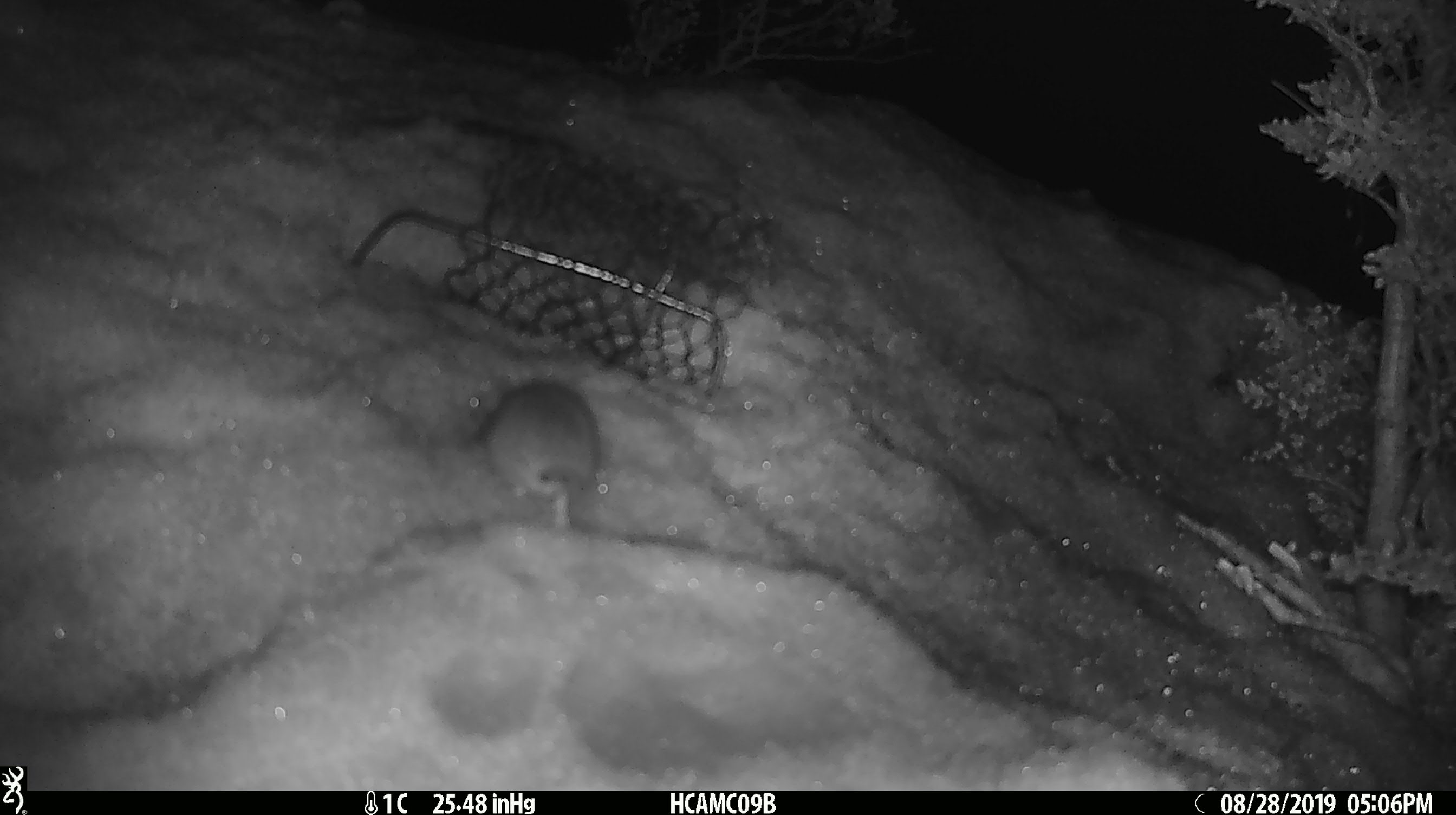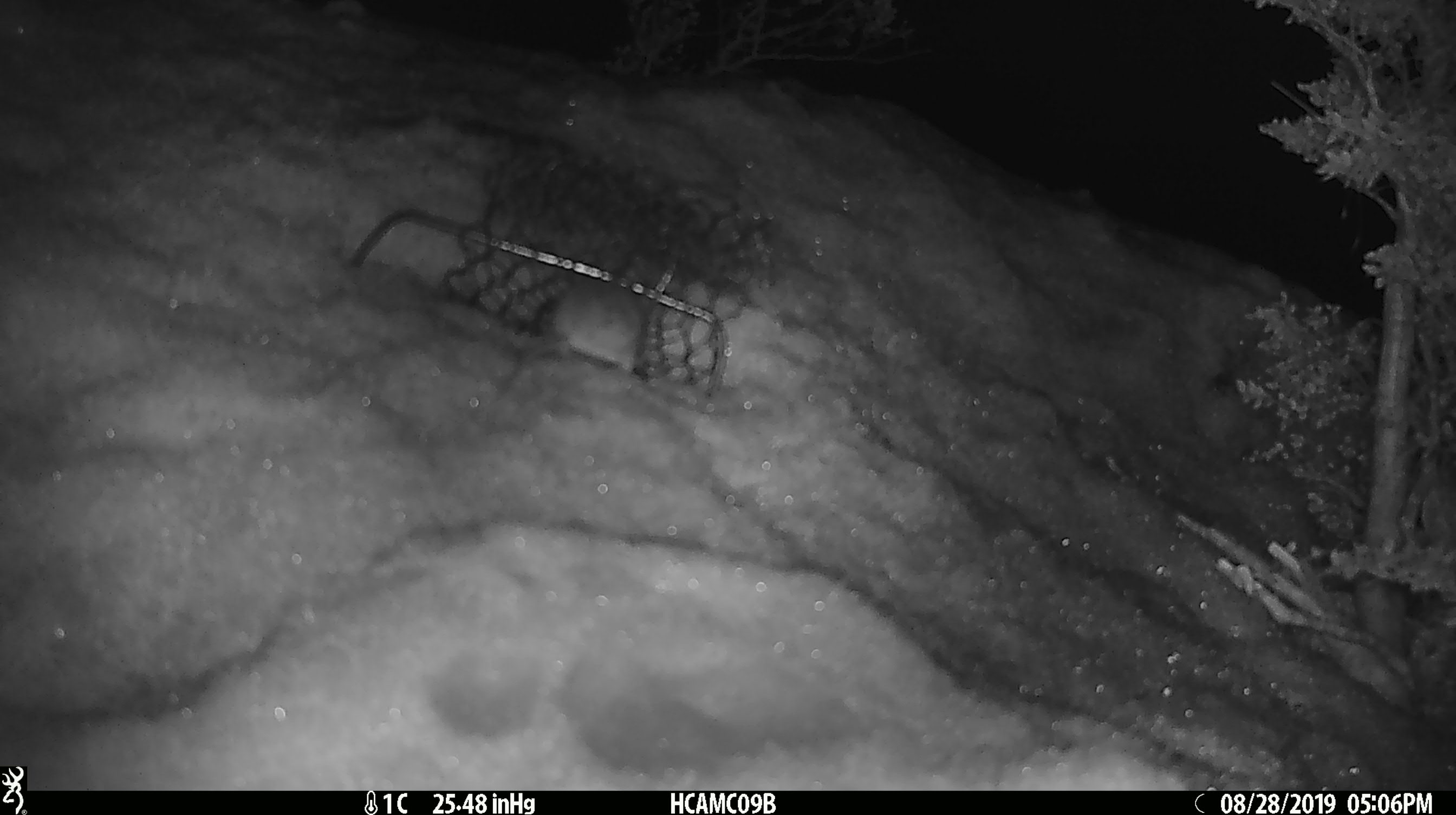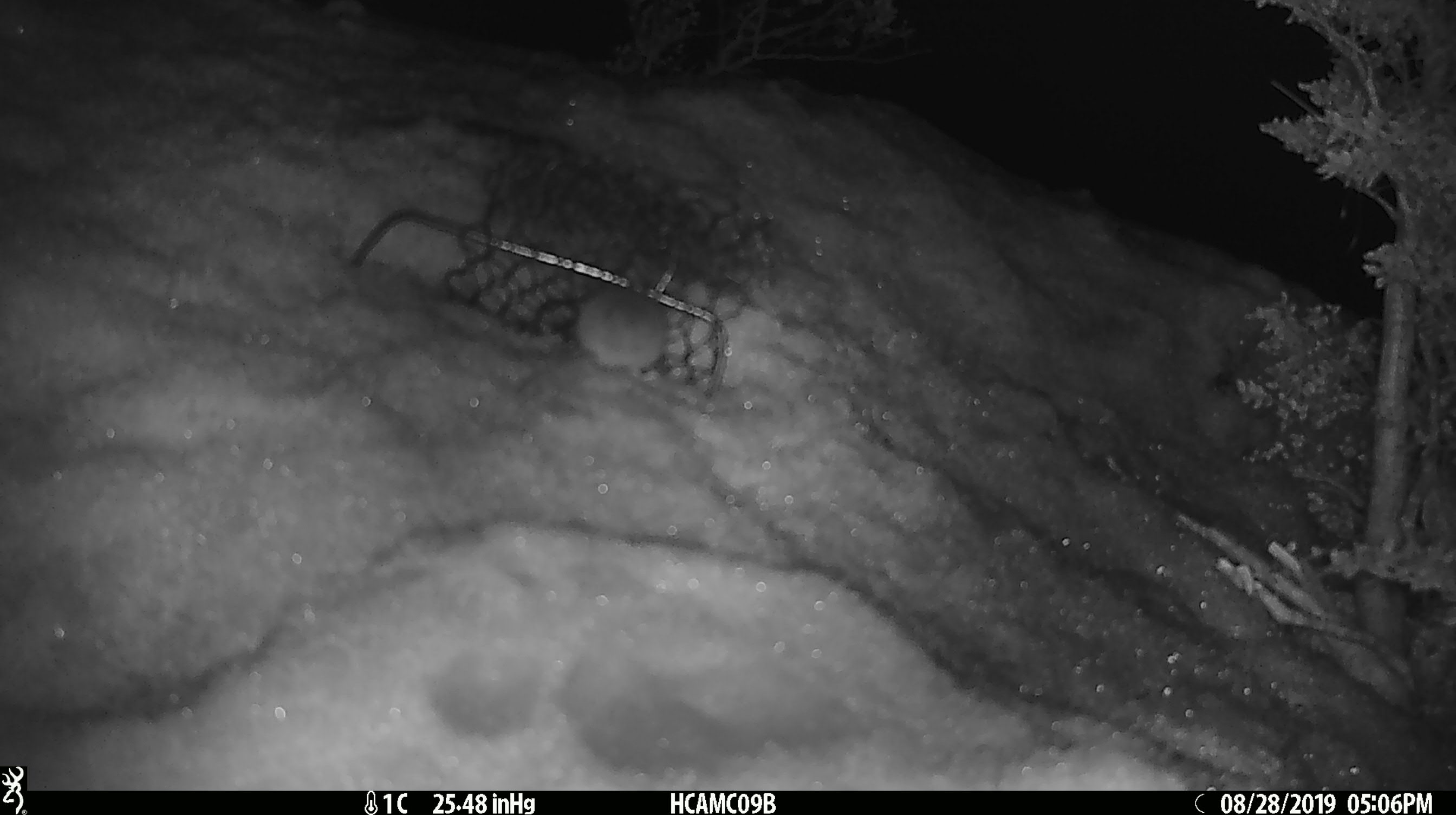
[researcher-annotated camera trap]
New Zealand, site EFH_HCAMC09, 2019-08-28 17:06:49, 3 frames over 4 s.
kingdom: Animalia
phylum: Chordata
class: Mammalia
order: Rodentia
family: Muridae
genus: Mus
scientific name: Mus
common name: mouse